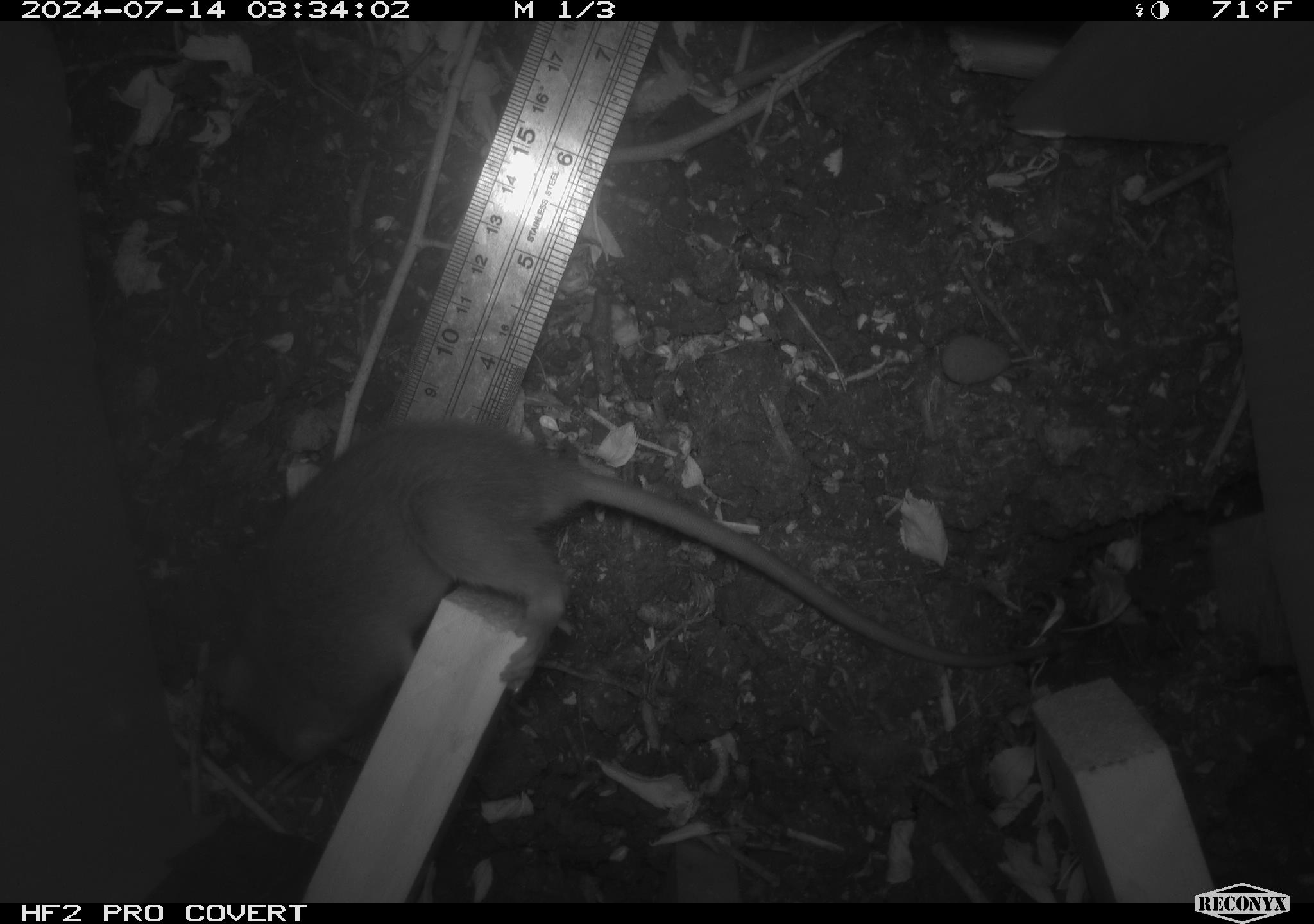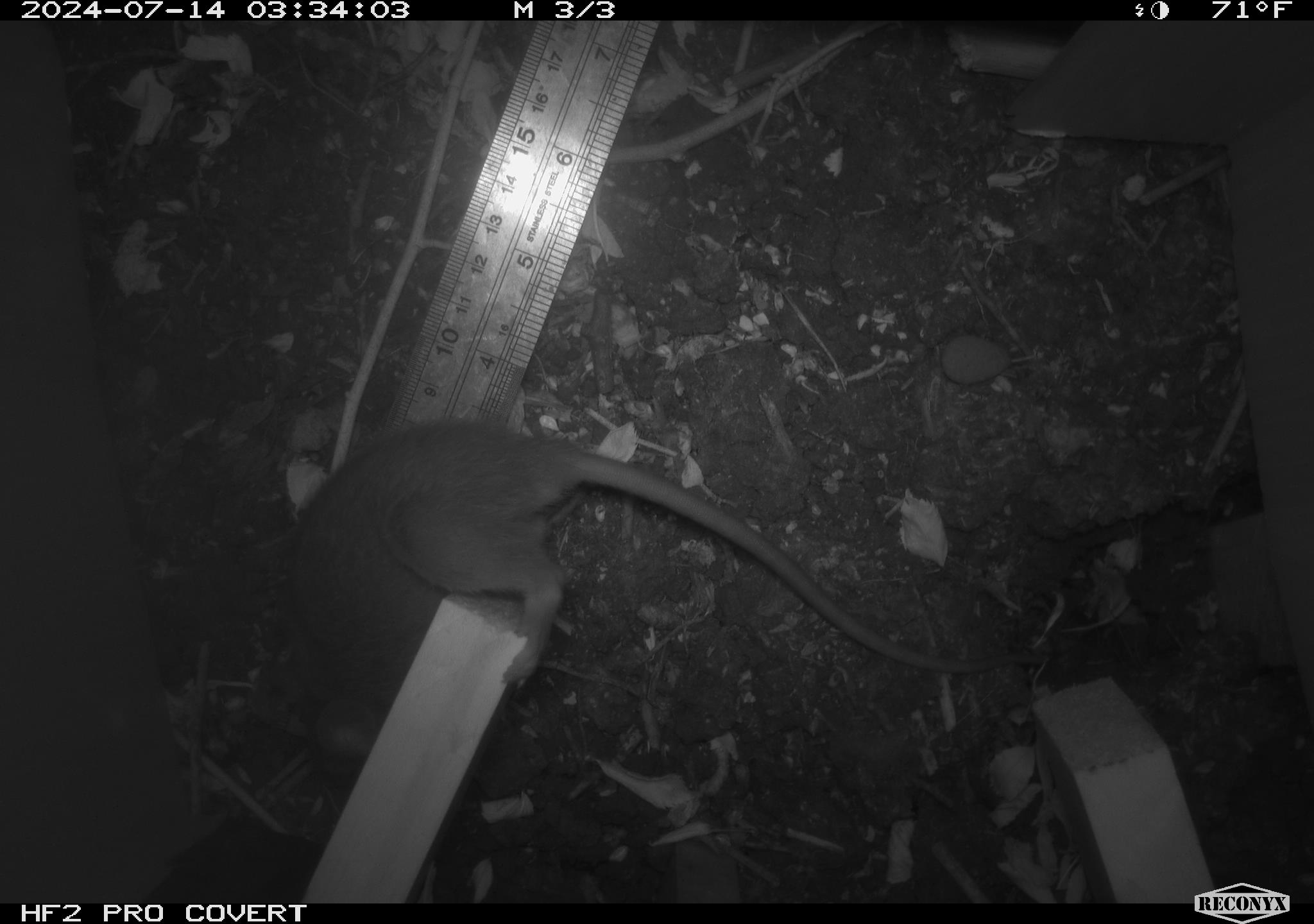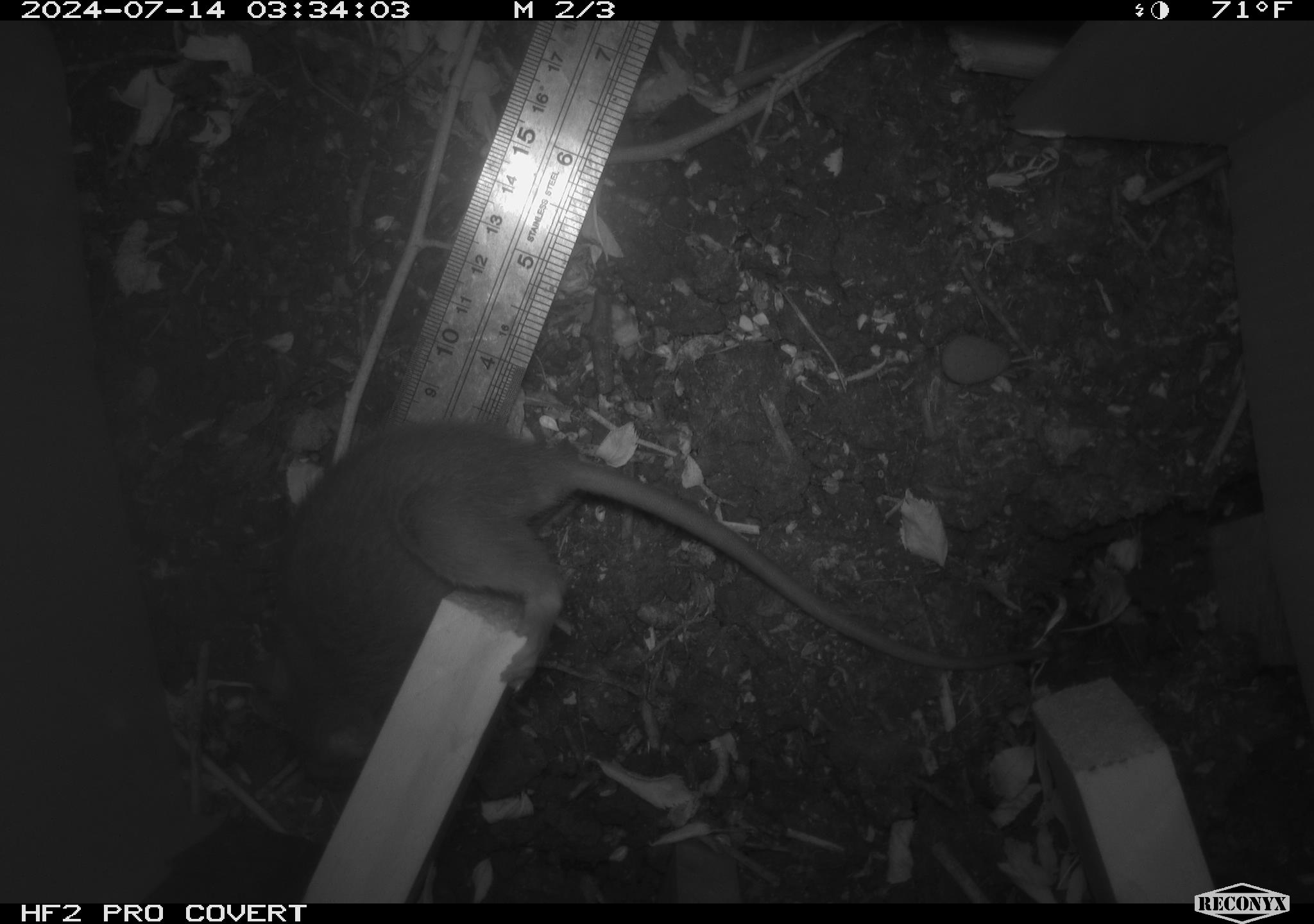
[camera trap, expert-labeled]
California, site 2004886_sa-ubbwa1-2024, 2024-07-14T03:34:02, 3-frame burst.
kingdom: Animalia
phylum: Chordata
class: Mammalia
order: Rodentia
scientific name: Rodentia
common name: woodrat or rat or mouse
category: woodrat or rat or mouse species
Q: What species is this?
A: Woodrat or rat or mouse species (woodrat or rat or mouse) (Rodentia).